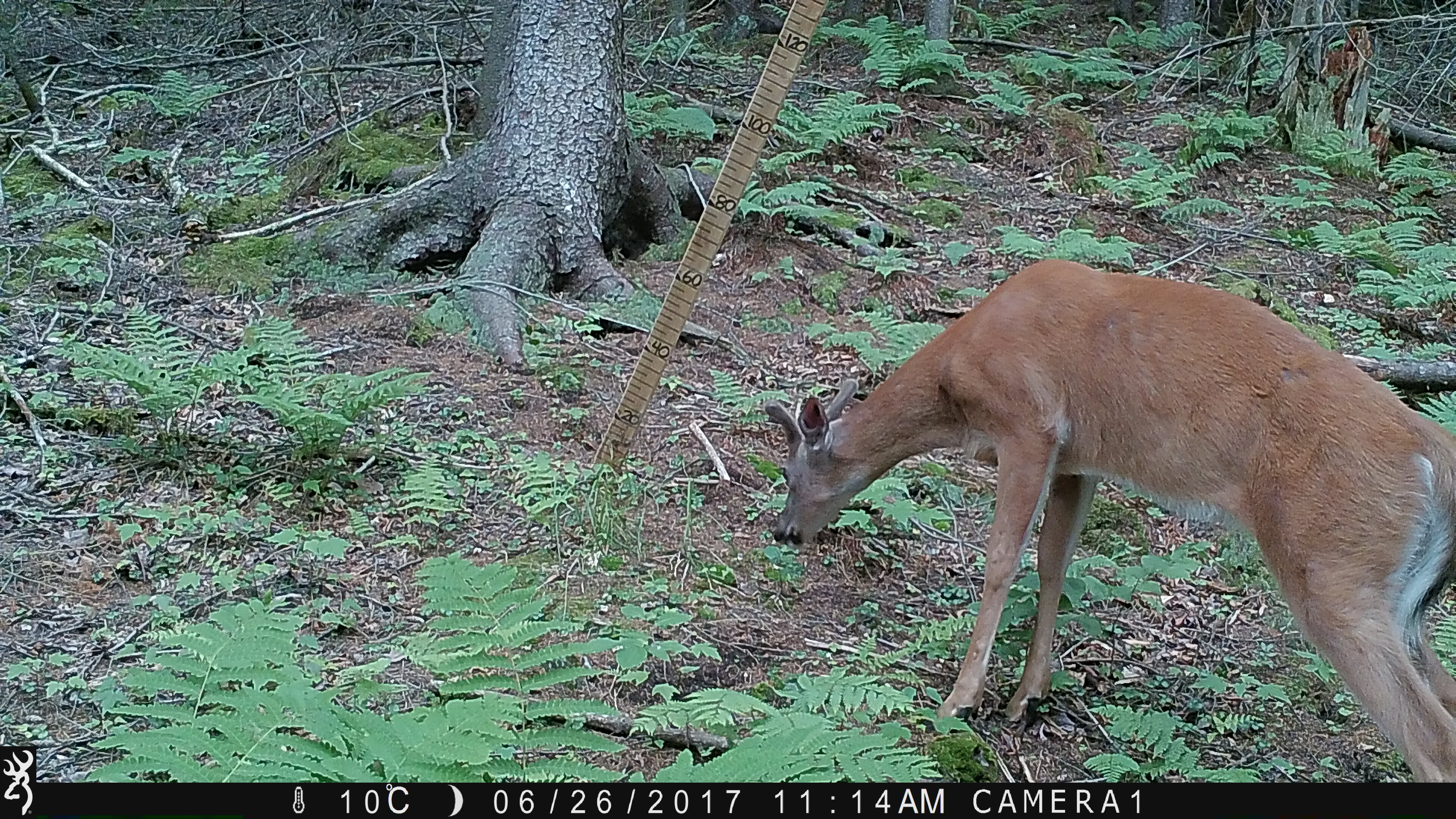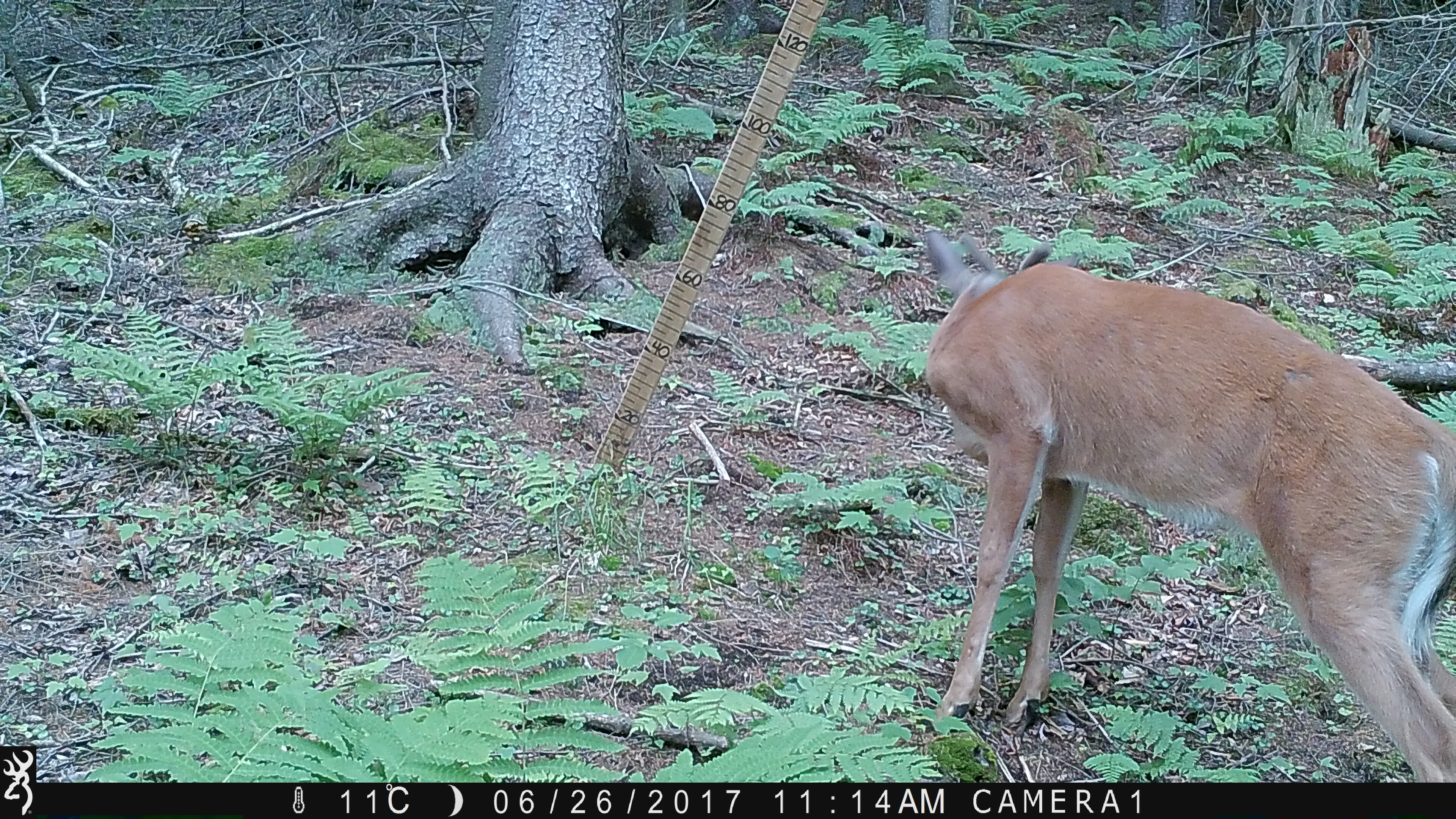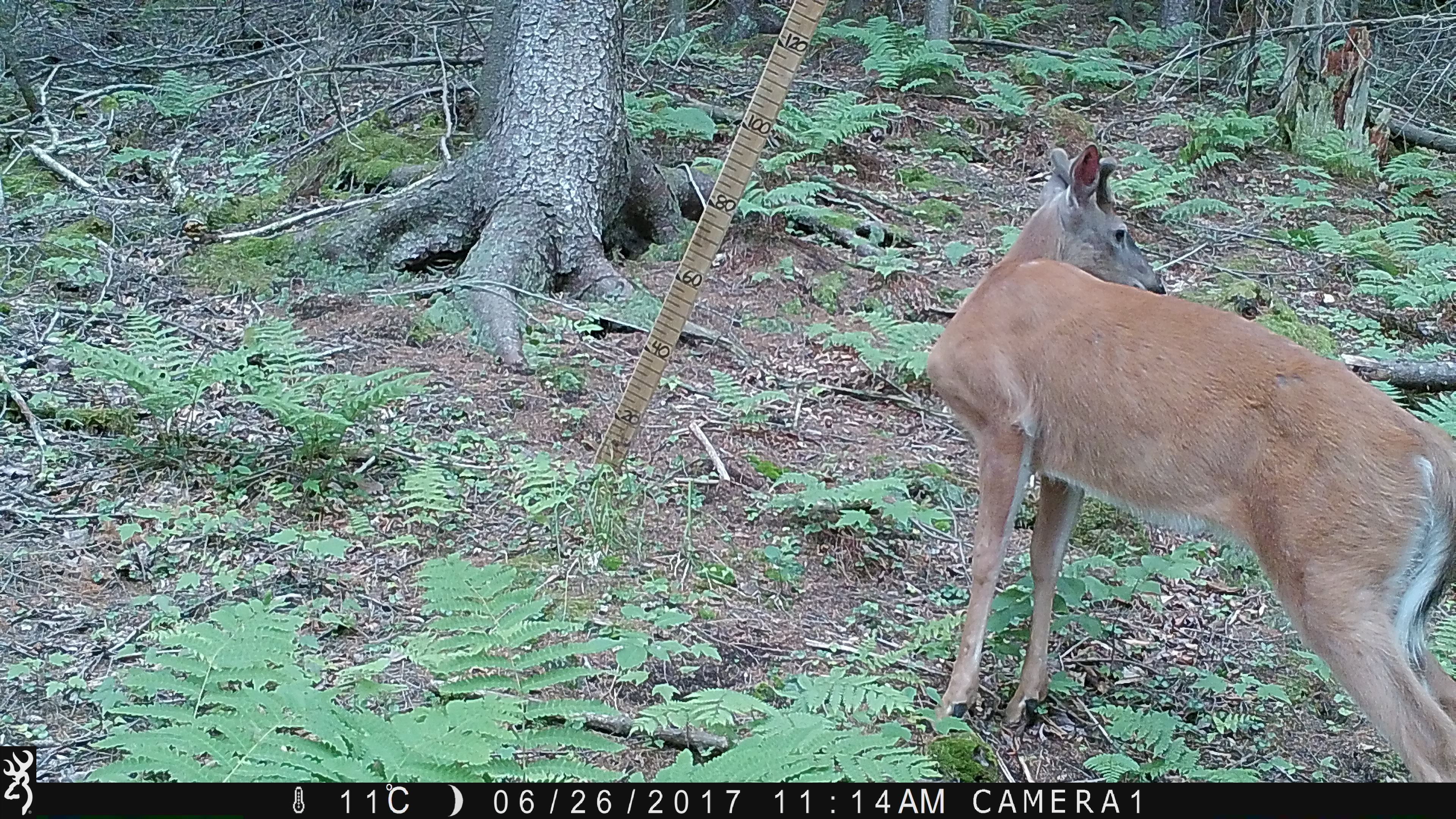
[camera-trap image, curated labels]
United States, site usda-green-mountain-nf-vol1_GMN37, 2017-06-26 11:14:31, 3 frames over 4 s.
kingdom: Animalia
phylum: Chordata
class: Mammalia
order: Artiodactyla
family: Cervidae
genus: Odocoileus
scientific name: Odocoileus virginianus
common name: white-tailed deer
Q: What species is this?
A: White-tailed deer (Odocoileus virginianus).